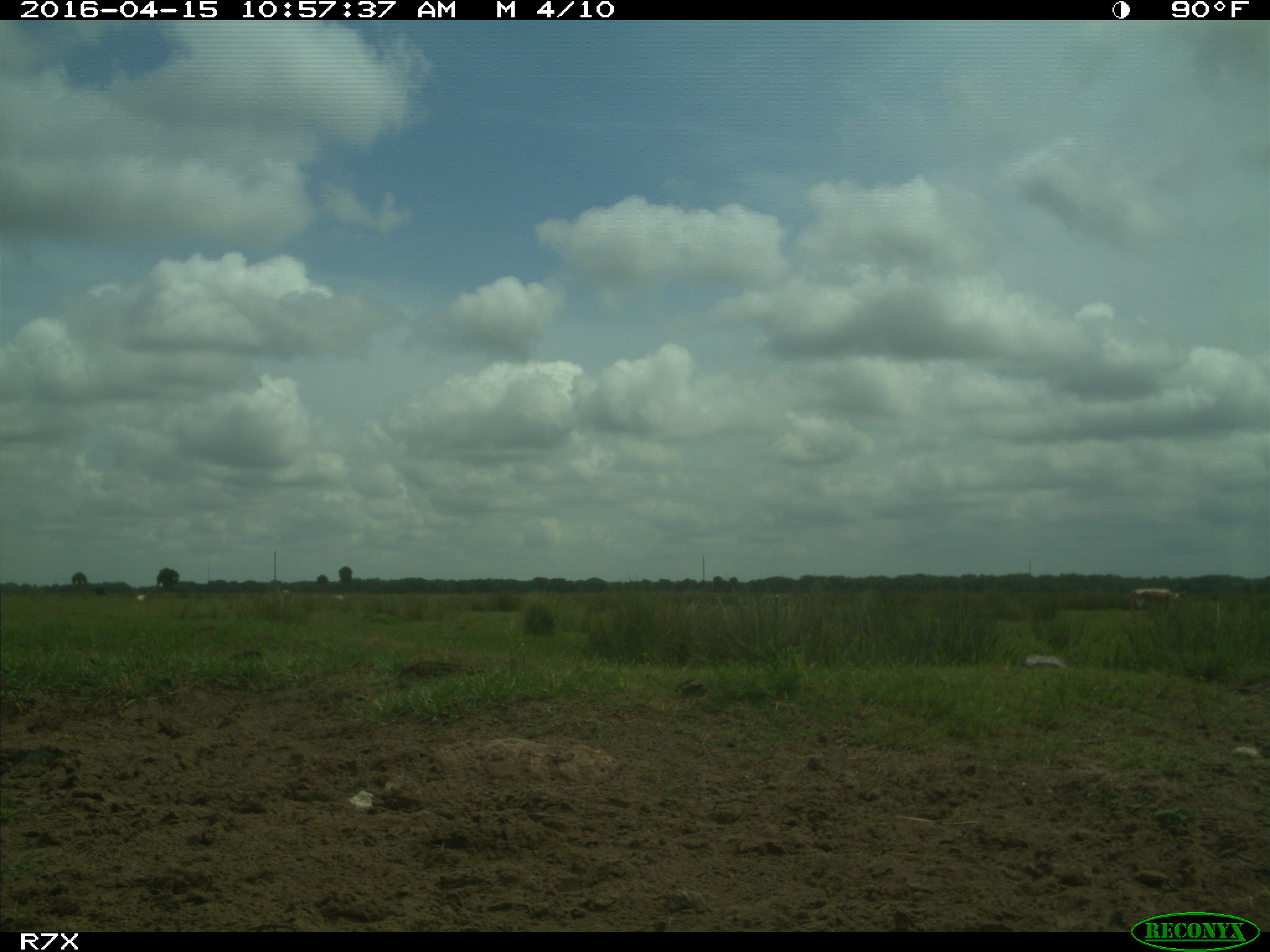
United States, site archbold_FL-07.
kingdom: Animalia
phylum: Chordata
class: Mammalia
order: Artiodactyla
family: Bovidae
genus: Bos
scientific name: Bos taurus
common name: domestic cow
Bos taurus (domestic cow).